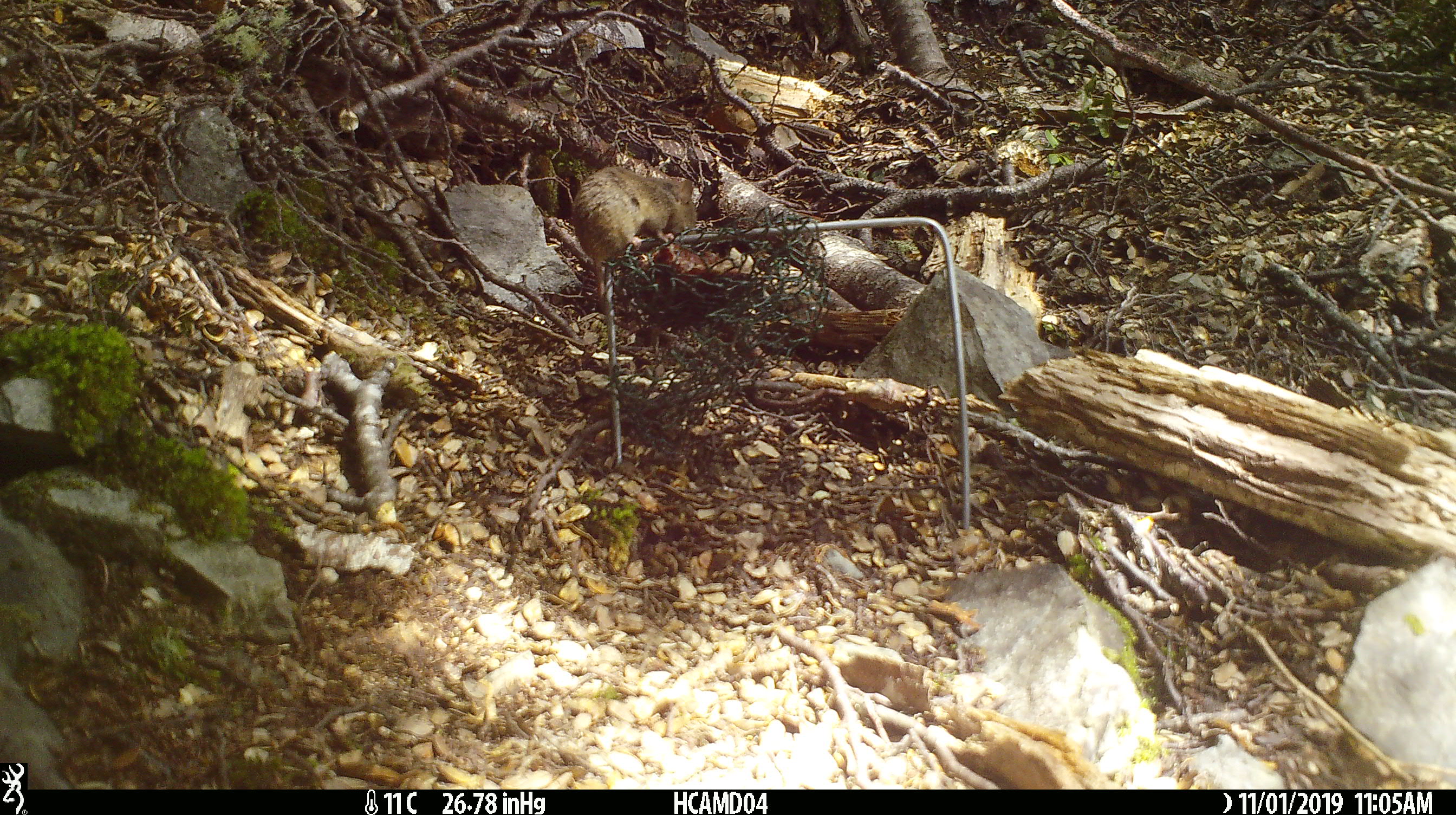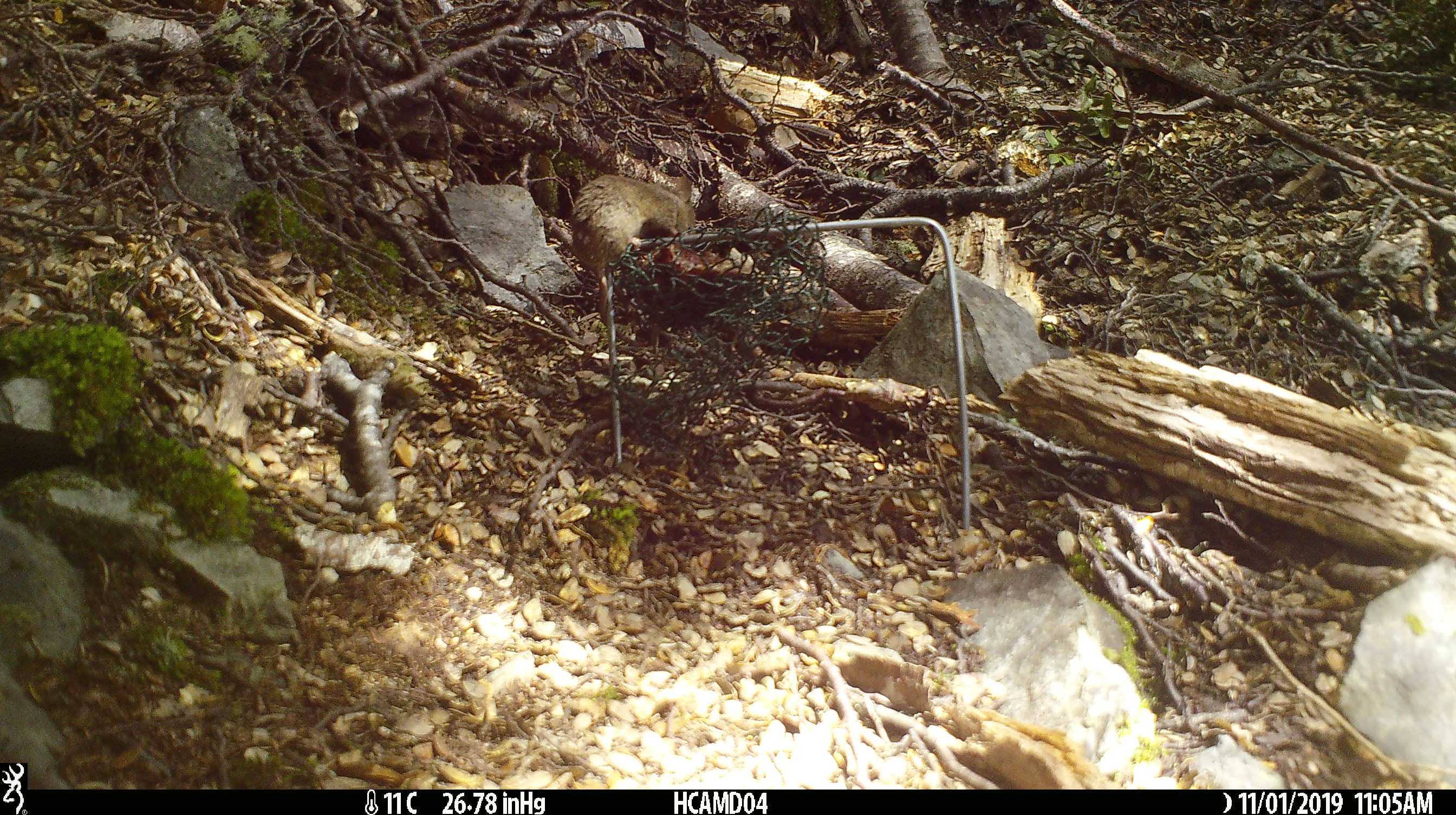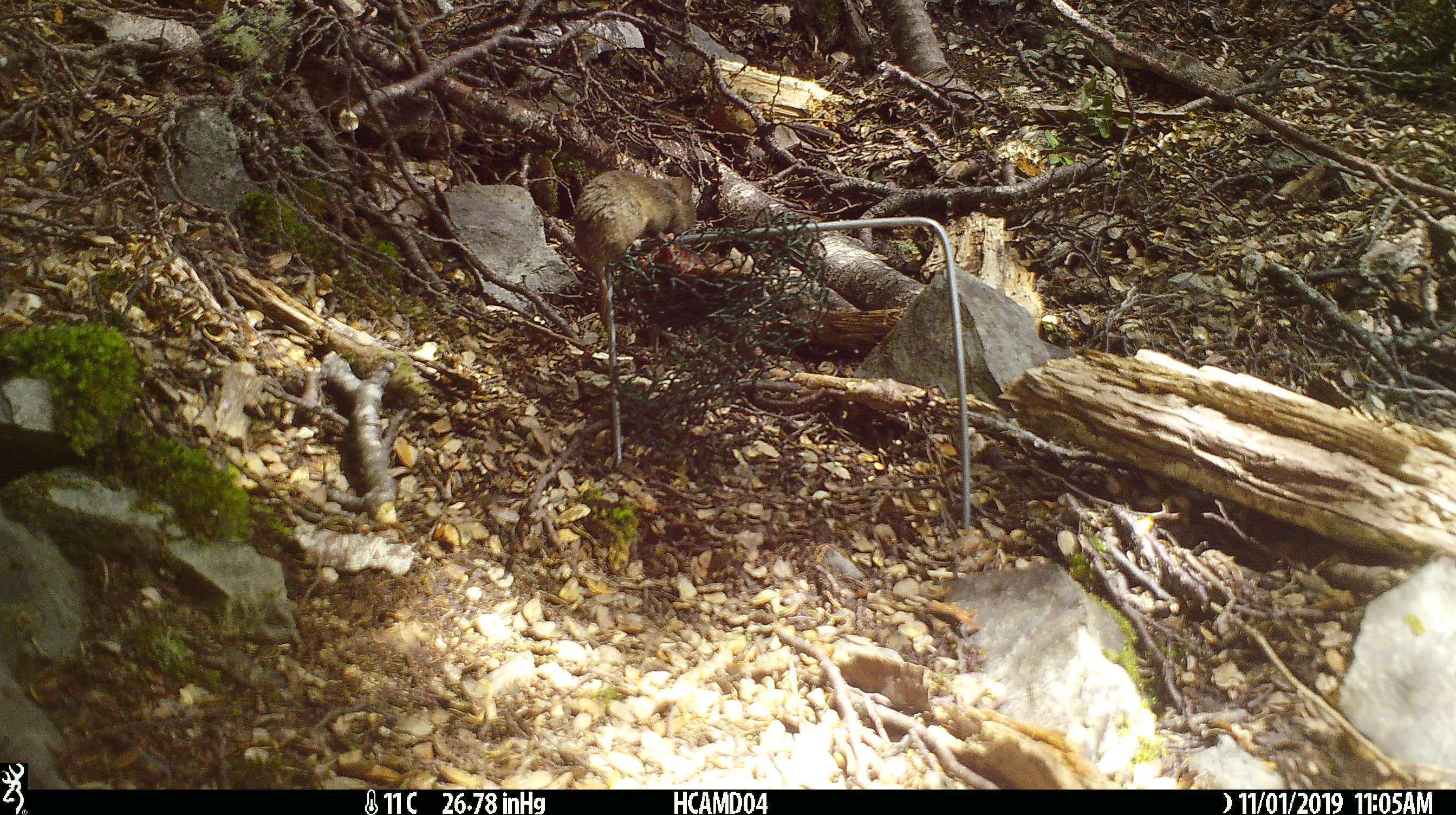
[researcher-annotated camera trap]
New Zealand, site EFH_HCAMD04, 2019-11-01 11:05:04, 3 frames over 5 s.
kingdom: Animalia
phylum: Chordata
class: Mammalia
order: Rodentia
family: Muridae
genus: Mus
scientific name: Mus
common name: mouse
Mouse (Mus).